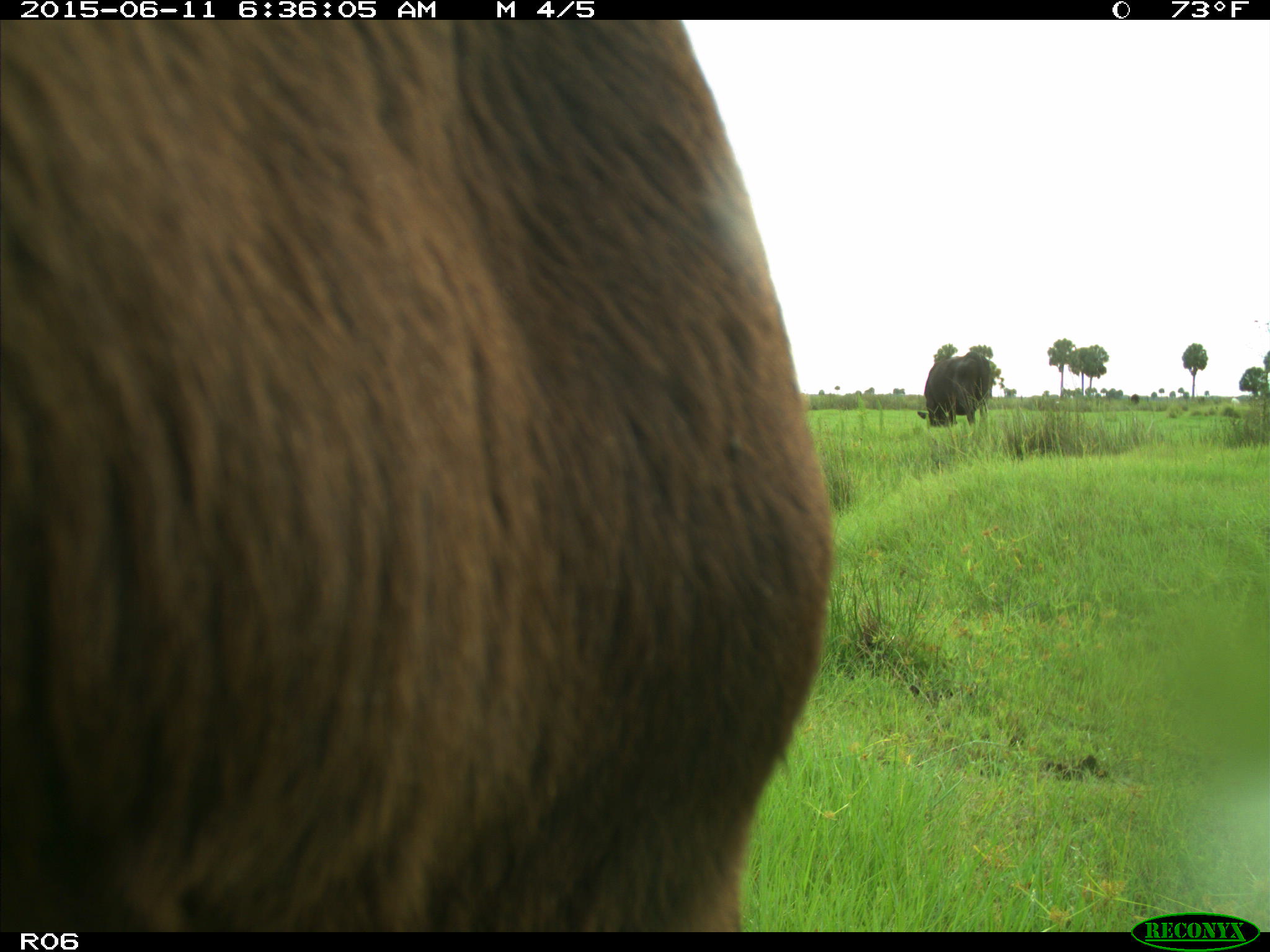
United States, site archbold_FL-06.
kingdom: Animalia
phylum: Chordata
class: Mammalia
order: Artiodactyla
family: Bovidae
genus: Bos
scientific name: Bos taurus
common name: domestic cow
Bos taurus (domestic cow).